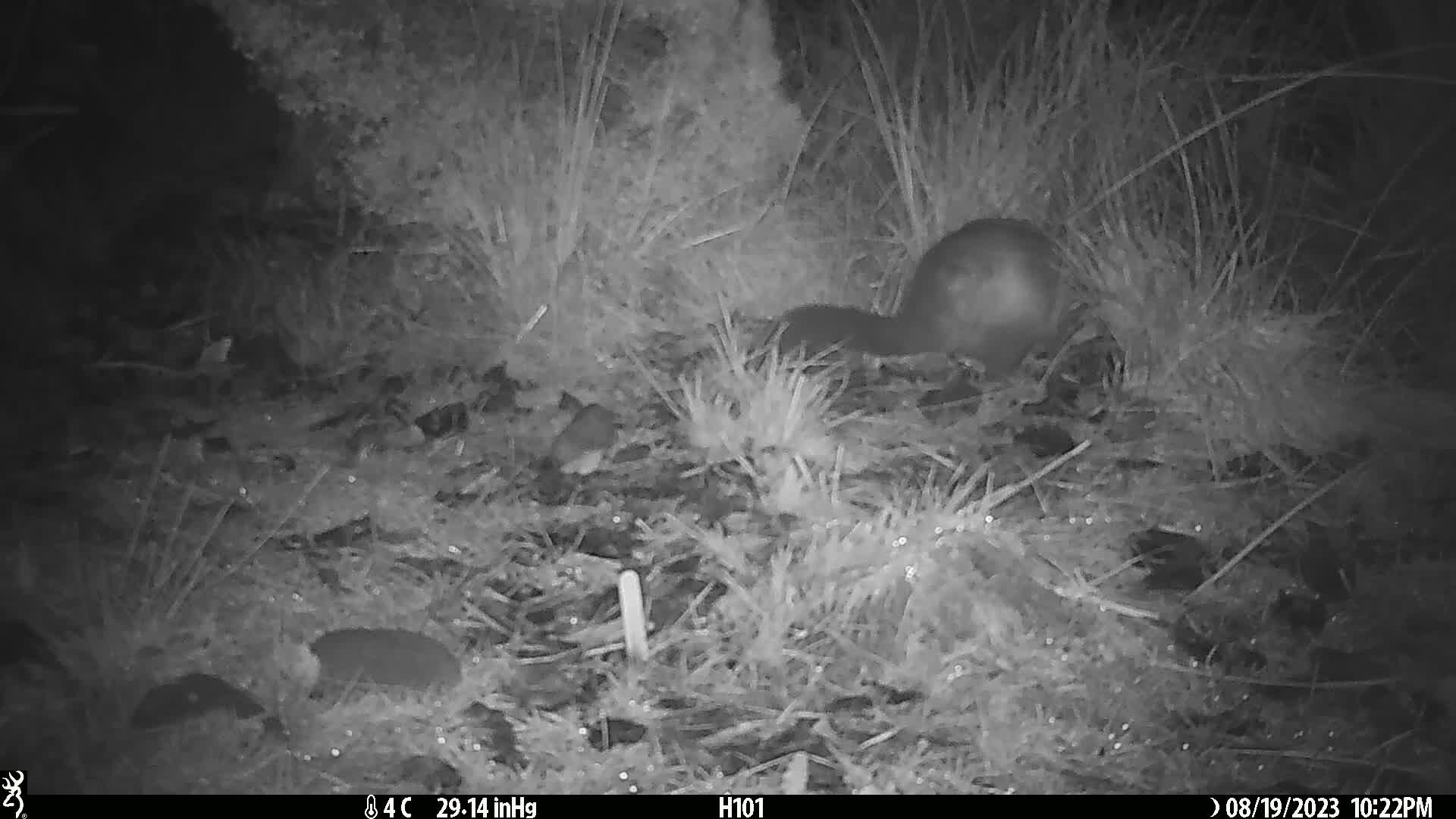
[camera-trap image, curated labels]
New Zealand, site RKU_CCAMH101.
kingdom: Animalia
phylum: Chordata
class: Mammalia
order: Diprotodontia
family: Phalangeridae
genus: Trichosurus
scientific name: Trichosurus vulpecula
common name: common brushtail possum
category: possum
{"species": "possum (common brushtail possum) (Trichosurus vulpecula)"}